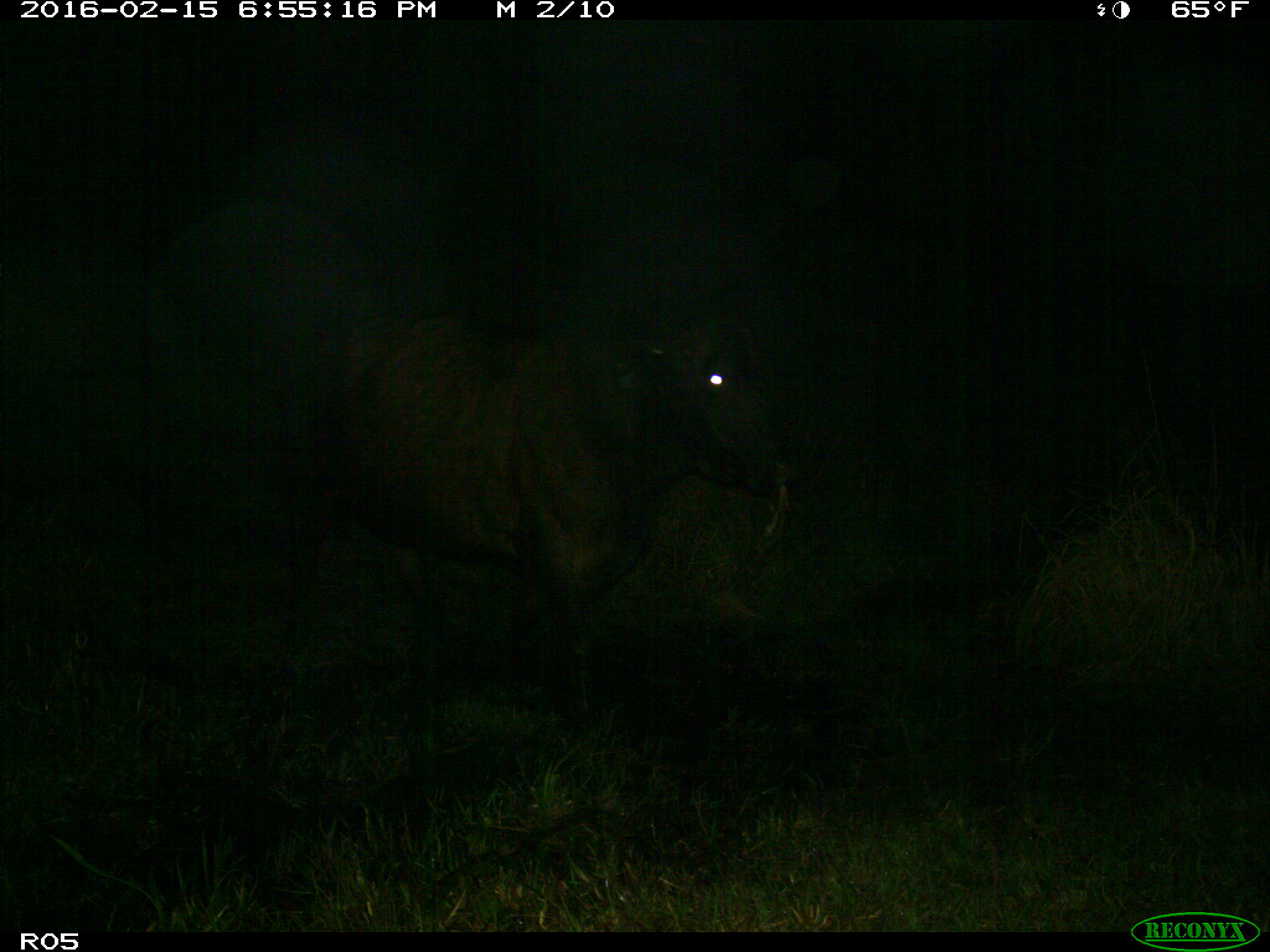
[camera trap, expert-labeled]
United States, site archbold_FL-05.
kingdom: Animalia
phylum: Chordata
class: Mammalia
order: Artiodactyla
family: Bovidae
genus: Bos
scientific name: Bos taurus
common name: domestic cow